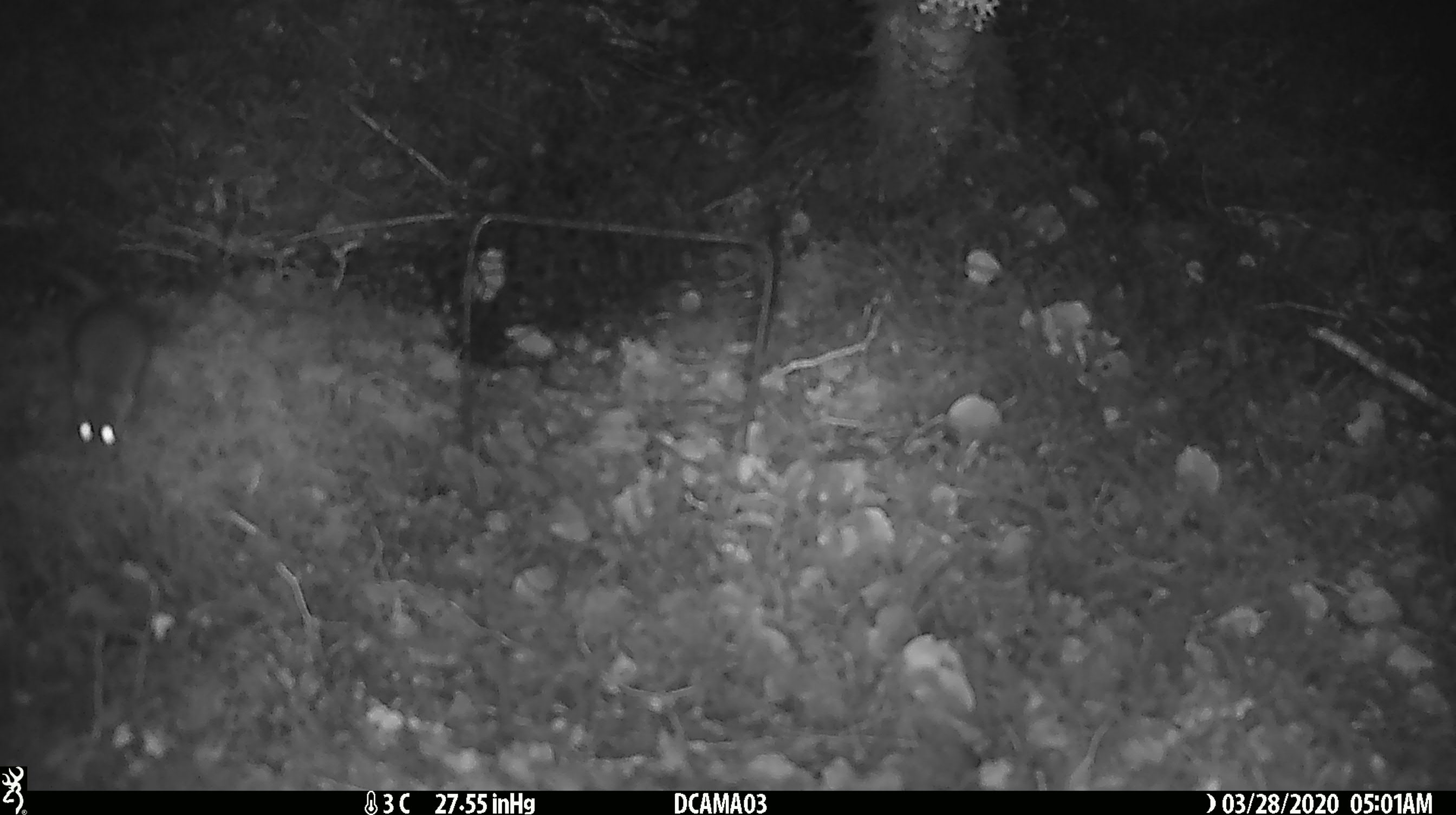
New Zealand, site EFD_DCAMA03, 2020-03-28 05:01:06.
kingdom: Animalia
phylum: Chordata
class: Mammalia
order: Rodentia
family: Muridae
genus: Mus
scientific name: Mus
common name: mouse